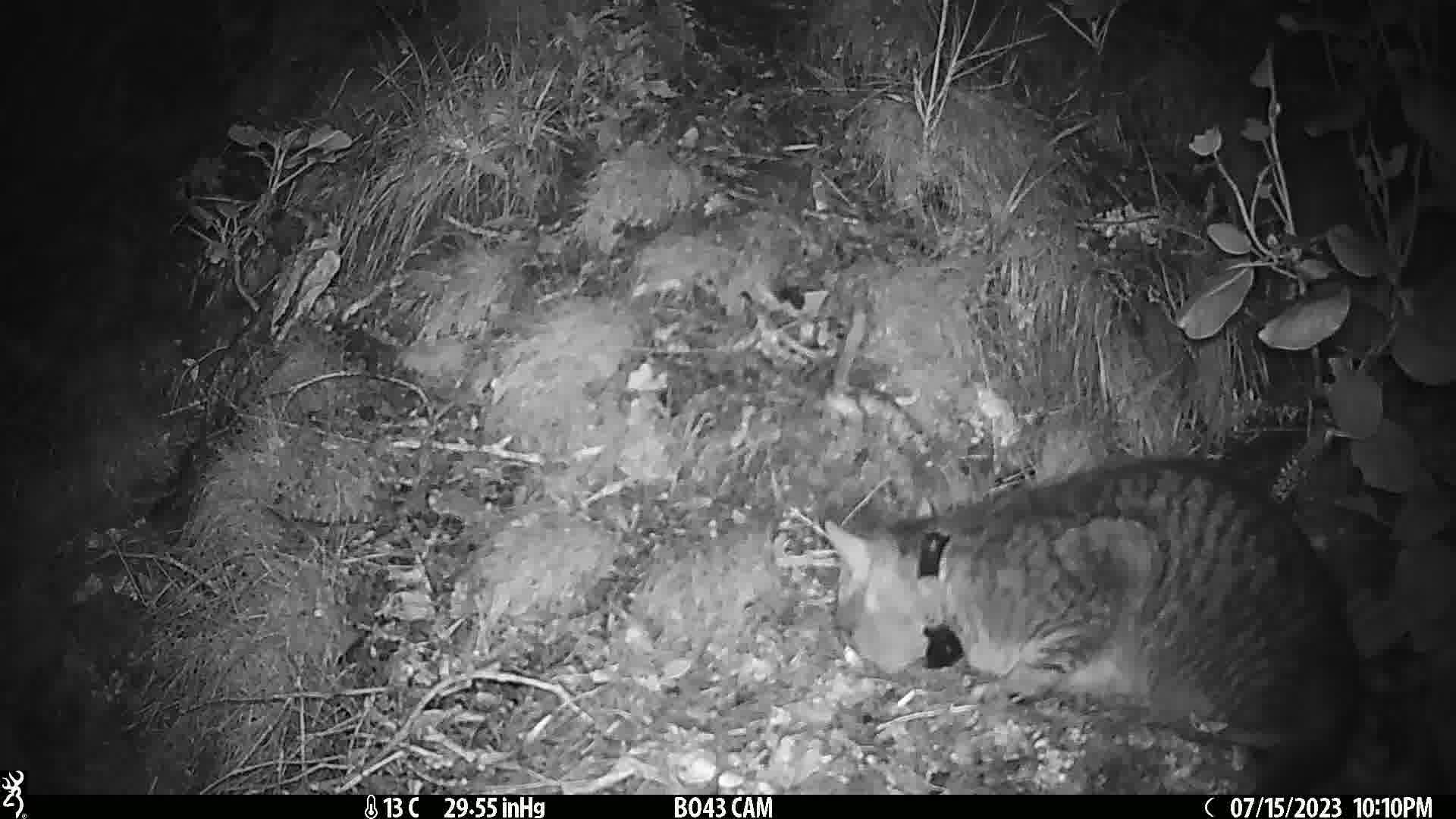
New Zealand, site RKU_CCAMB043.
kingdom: Animalia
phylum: Chordata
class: Mammalia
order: Carnivora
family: Felidae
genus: Felis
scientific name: Felis catus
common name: domestic cat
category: cat